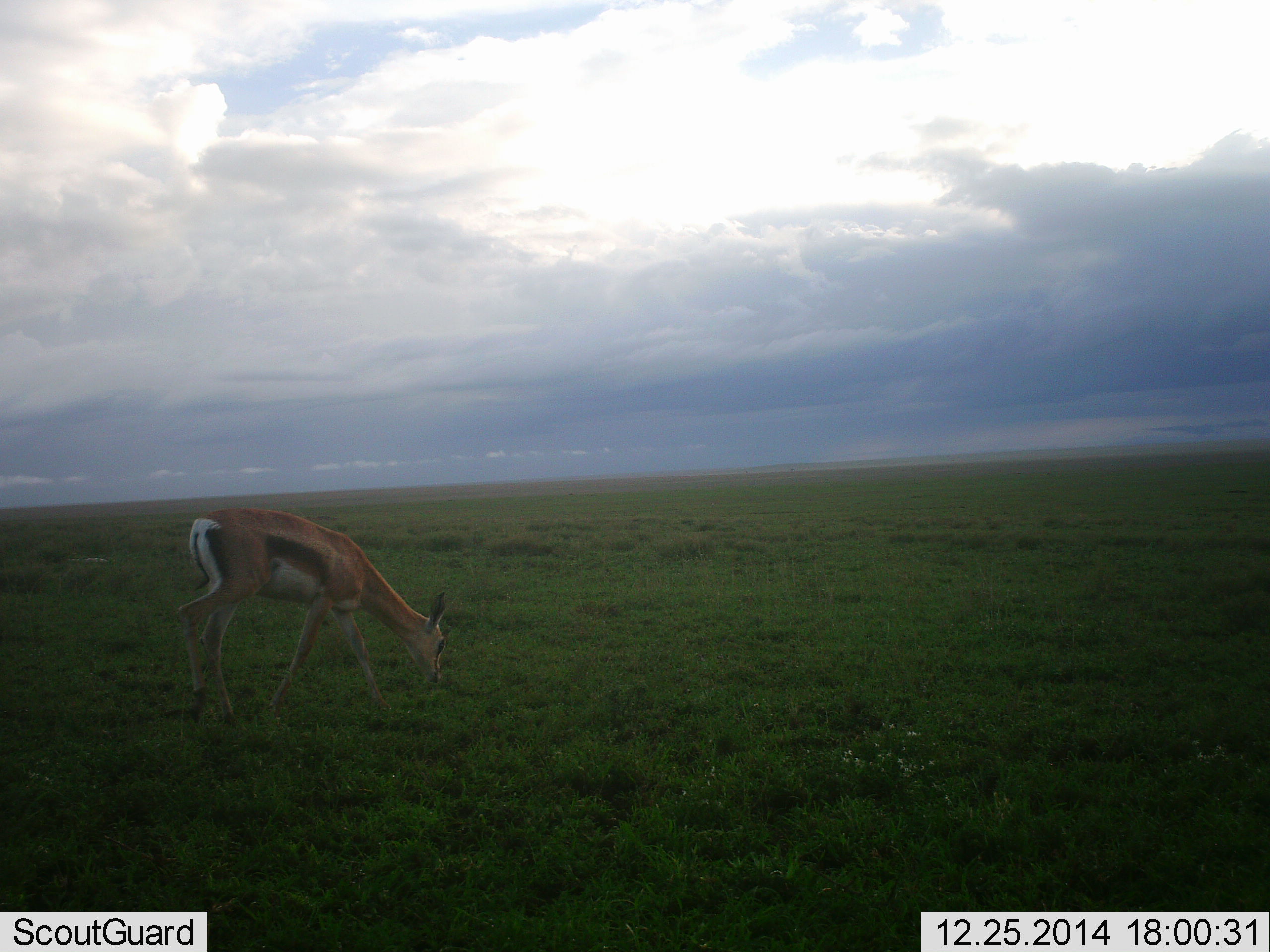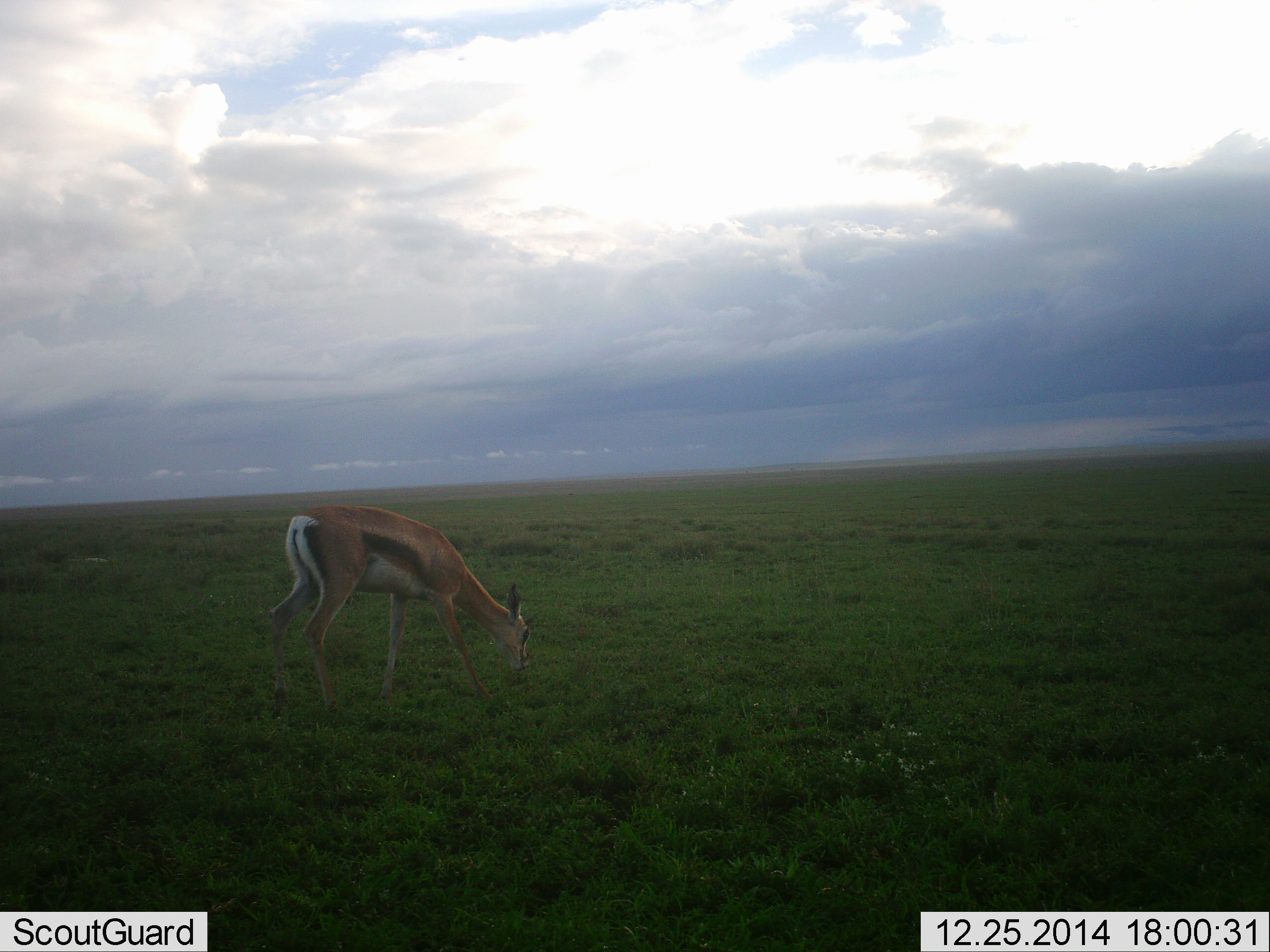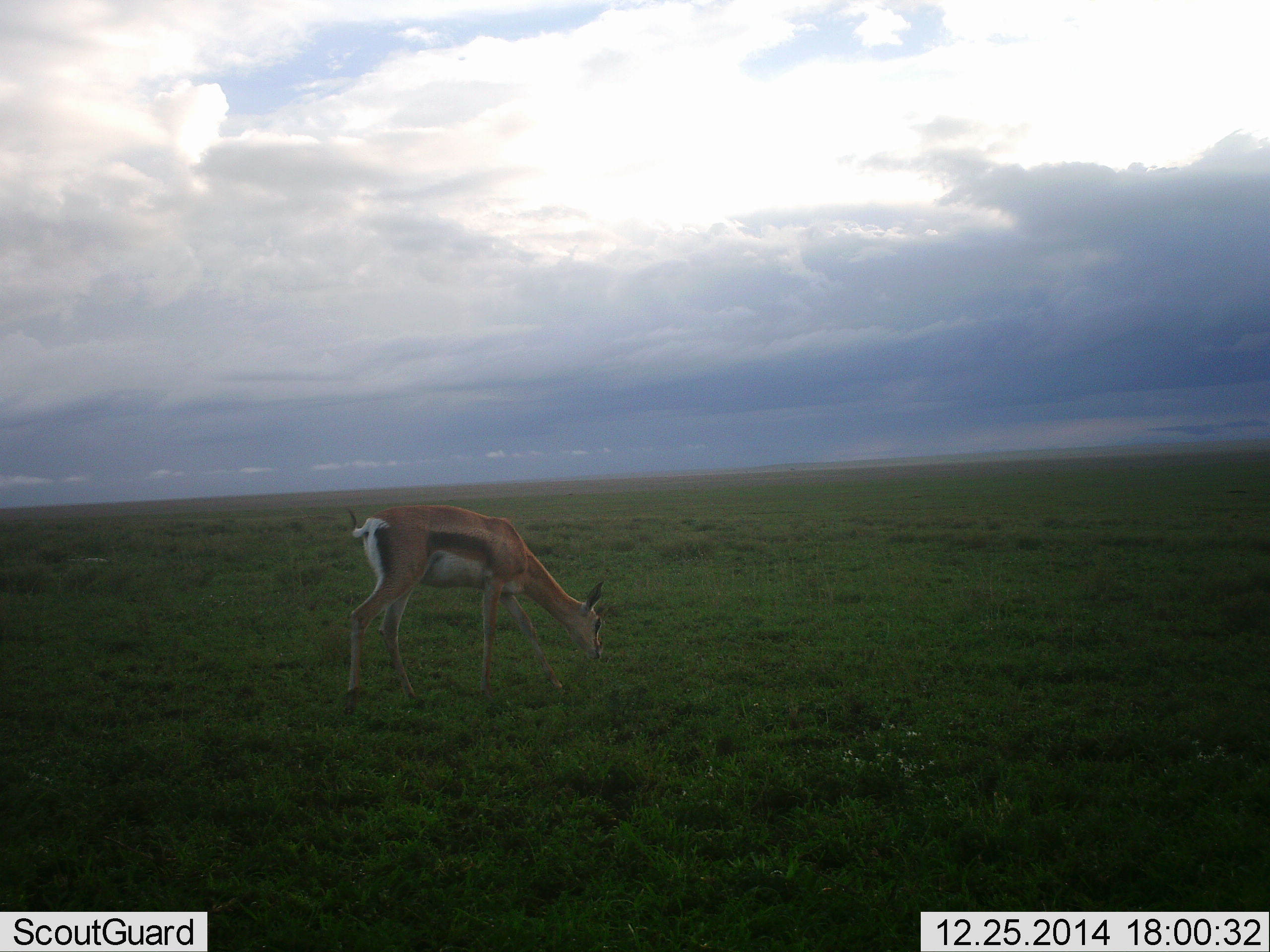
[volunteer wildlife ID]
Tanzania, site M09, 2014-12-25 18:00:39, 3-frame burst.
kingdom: Animalia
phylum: Chordata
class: Mammalia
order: Artiodactyla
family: Bovidae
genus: Eudorcas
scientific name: Eudorcas thomsonii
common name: thomson's gazelle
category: gazellethomsons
Gazellethomsons (thomson's gazelle) (Eudorcas thomsonii), count 1. Behavior (volunteer vote fractions): standing 0%, resting 0%, moving 40%, interacting 0%. Young present (vote fraction): 0%. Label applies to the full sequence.